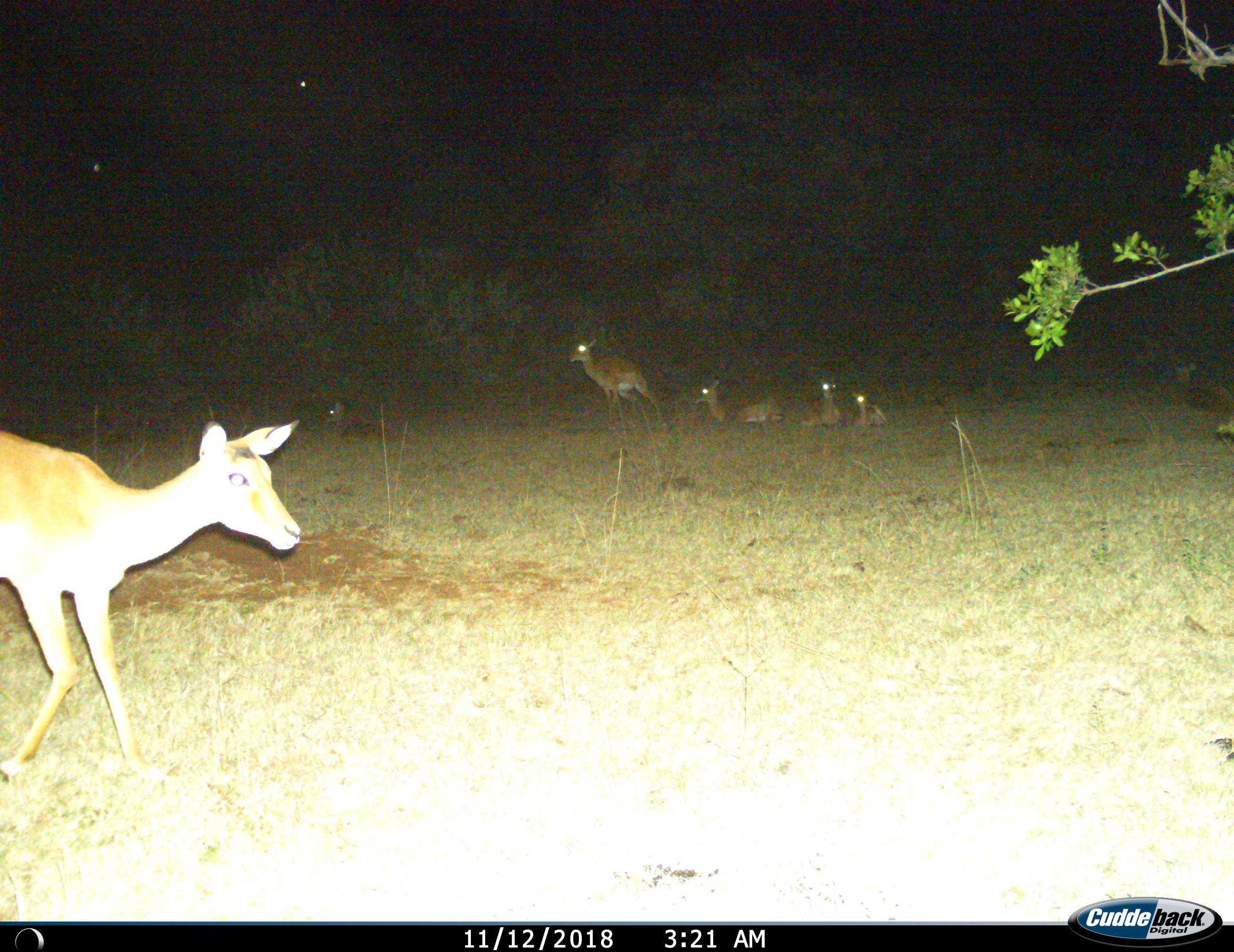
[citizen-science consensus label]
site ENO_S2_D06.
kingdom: Animalia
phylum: Chordata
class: Mammalia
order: Artiodactyla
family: Bovidae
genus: Aepyceros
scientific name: Aepyceros melampus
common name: impala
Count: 6.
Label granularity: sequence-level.